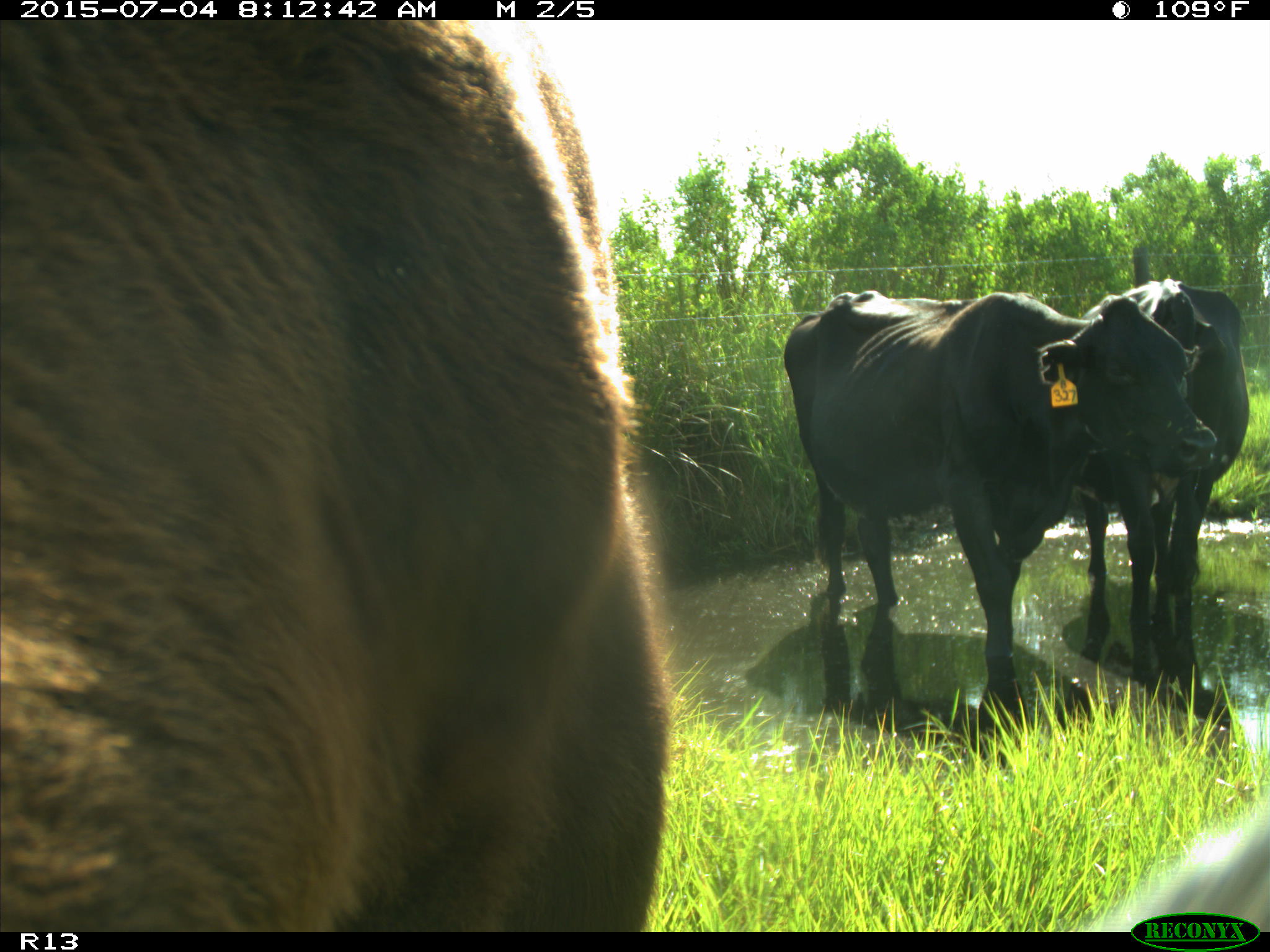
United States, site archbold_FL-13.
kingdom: Animalia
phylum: Chordata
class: Mammalia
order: Artiodactyla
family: Bovidae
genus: Bos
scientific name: Bos taurus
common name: domestic cow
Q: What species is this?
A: Bos taurus (domestic cow).